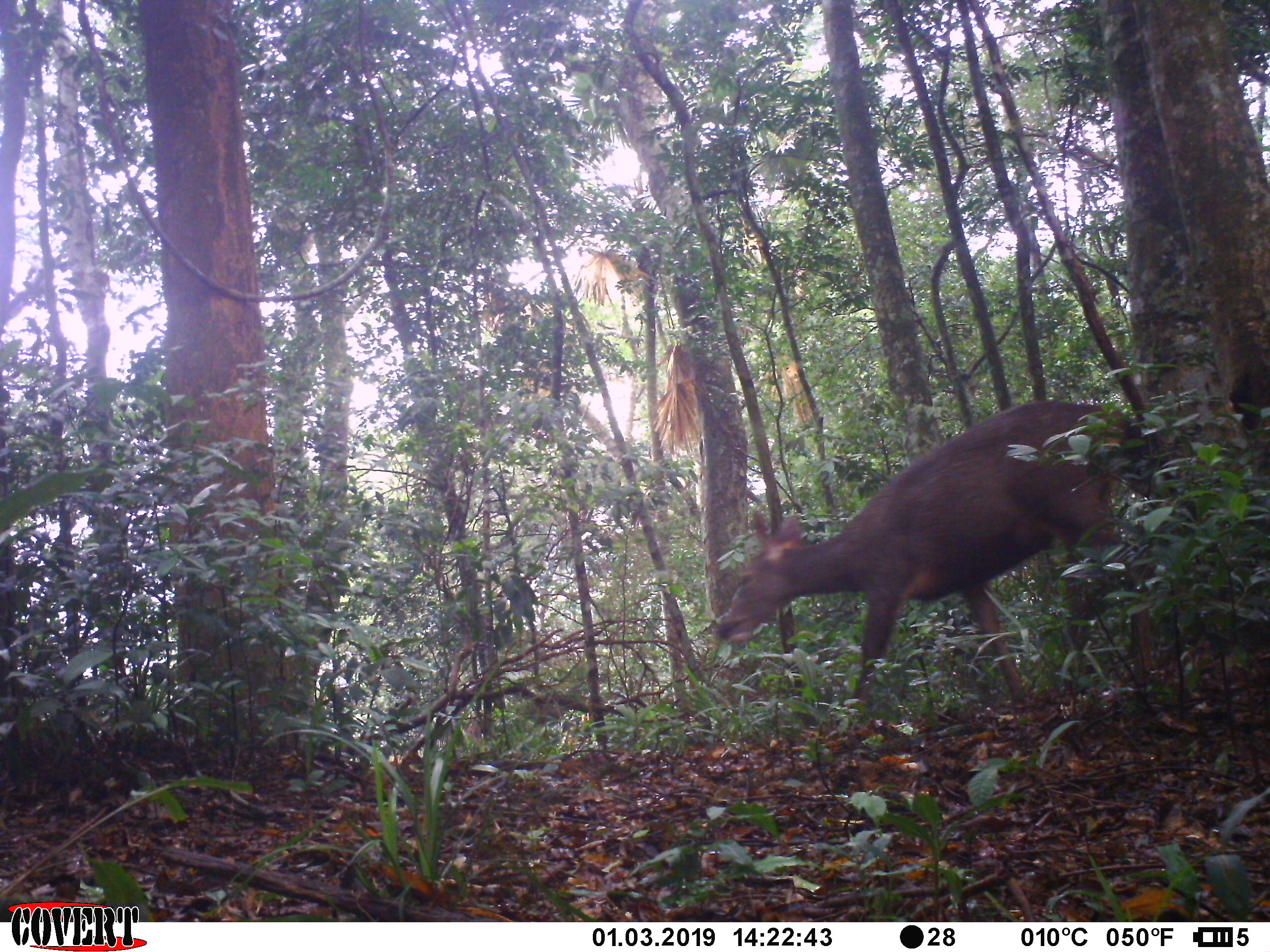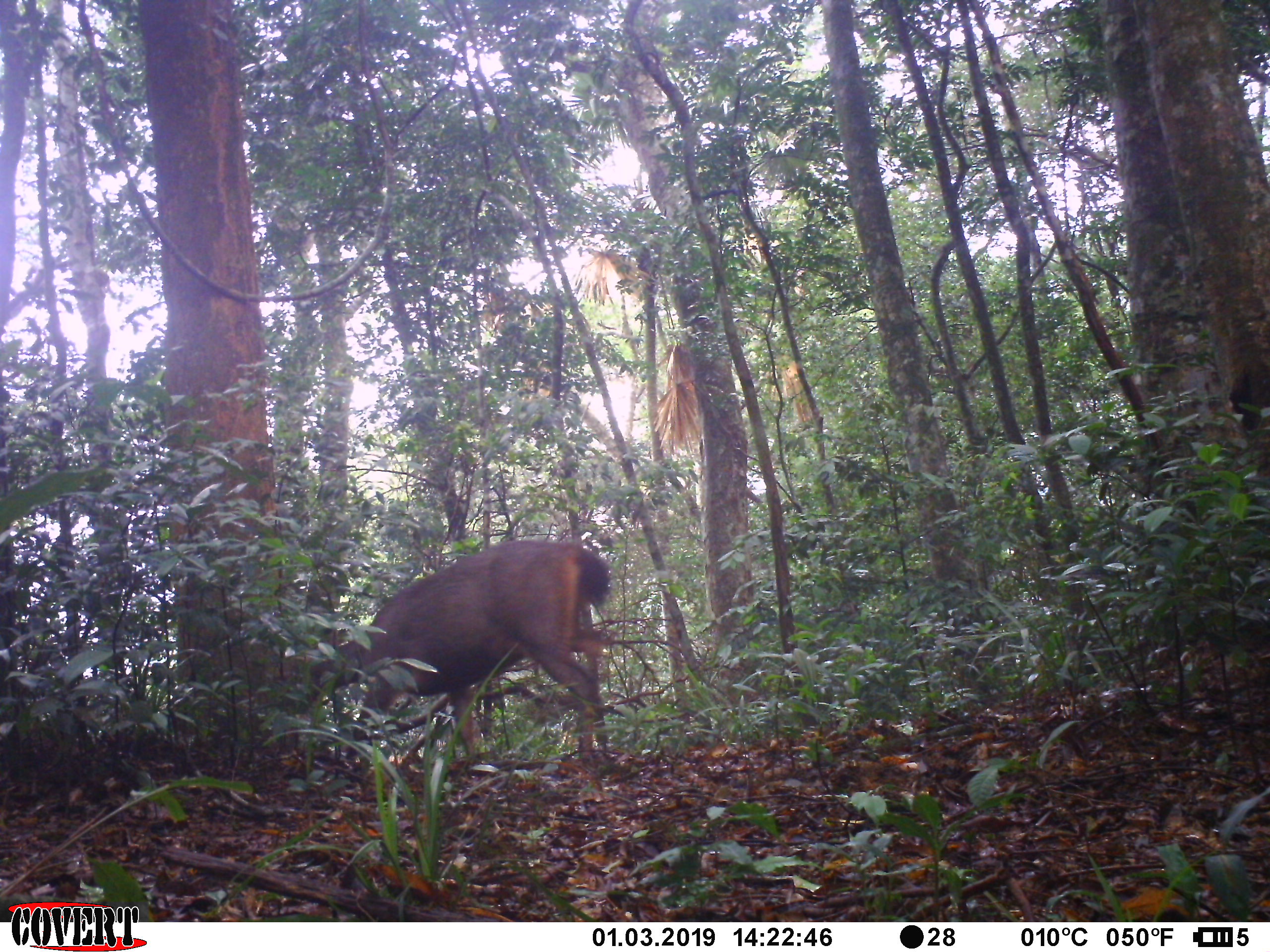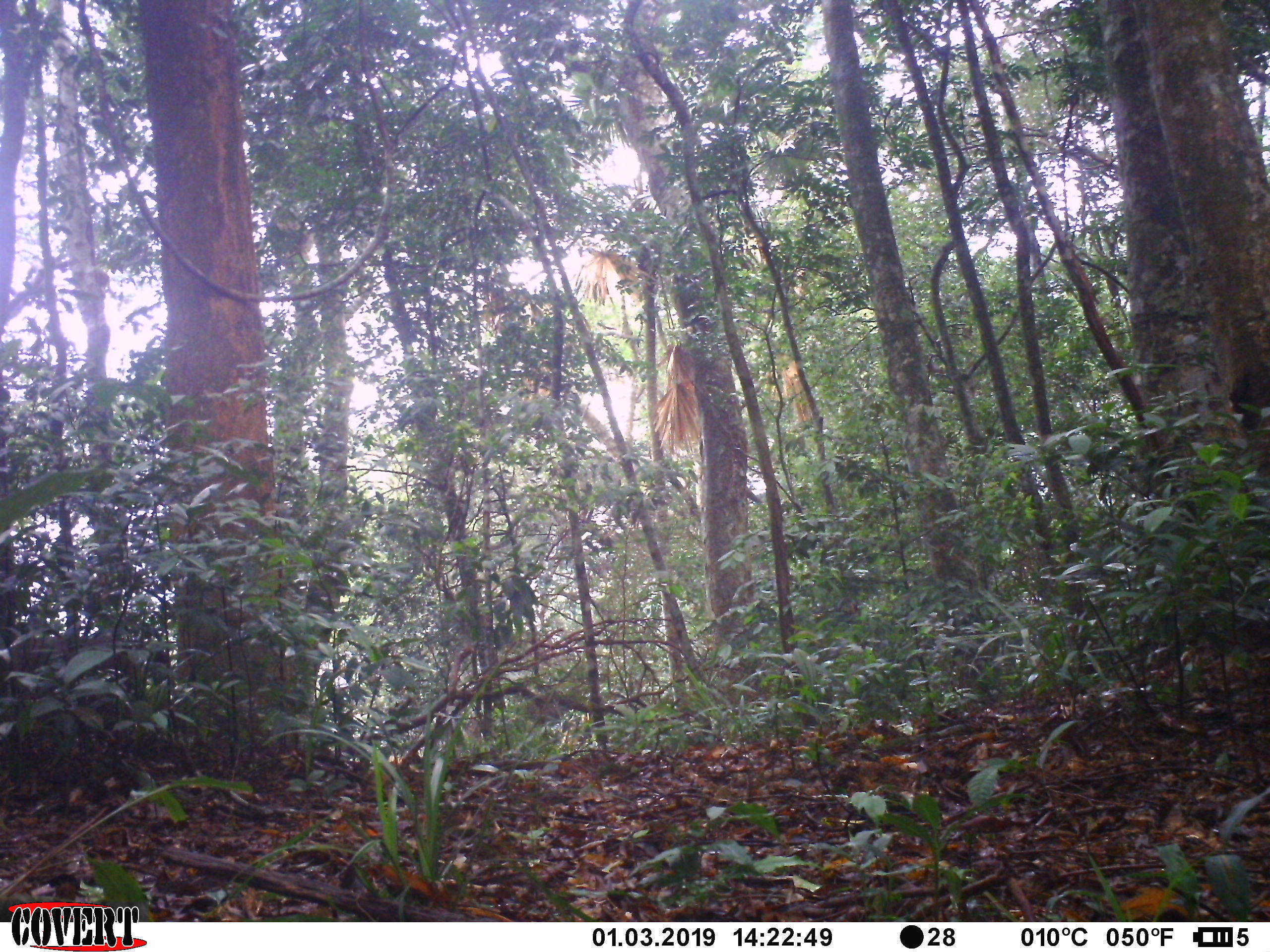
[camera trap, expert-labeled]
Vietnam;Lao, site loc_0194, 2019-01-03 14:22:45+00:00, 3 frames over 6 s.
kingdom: Animalia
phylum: Chordata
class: Mammalia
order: Artiodactyla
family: Cervidae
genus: Rusa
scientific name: Rusa unicolor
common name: sambar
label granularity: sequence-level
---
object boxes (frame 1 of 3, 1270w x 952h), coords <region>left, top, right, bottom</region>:
sambar: <region>712, 396, 1147, 749</region>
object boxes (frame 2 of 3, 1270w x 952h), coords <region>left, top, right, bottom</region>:
sambar: <region>276, 539, 610, 763</region>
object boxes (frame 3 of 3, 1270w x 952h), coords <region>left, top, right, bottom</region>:
sambar: <region>8, 629, 171, 698</region>